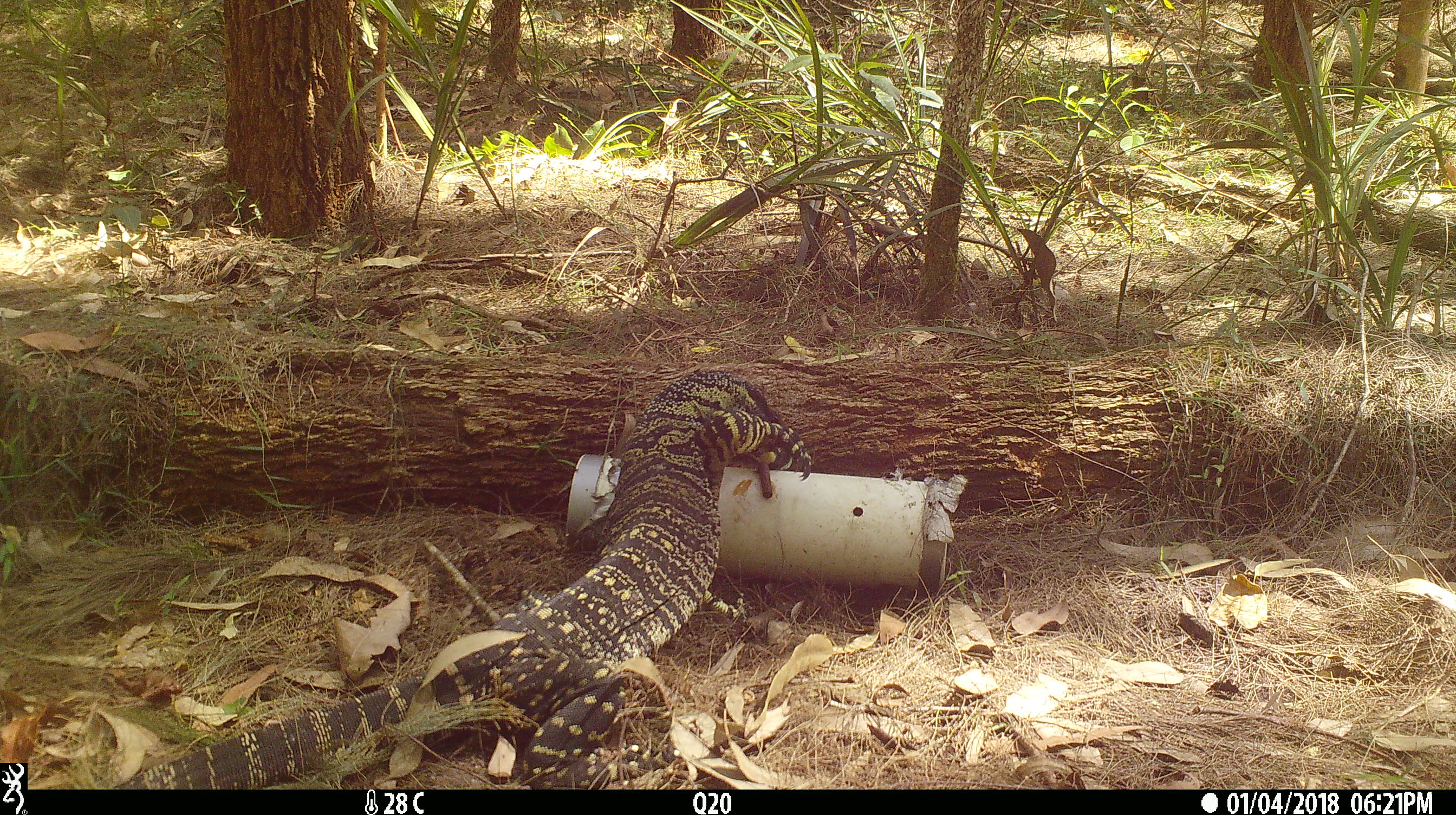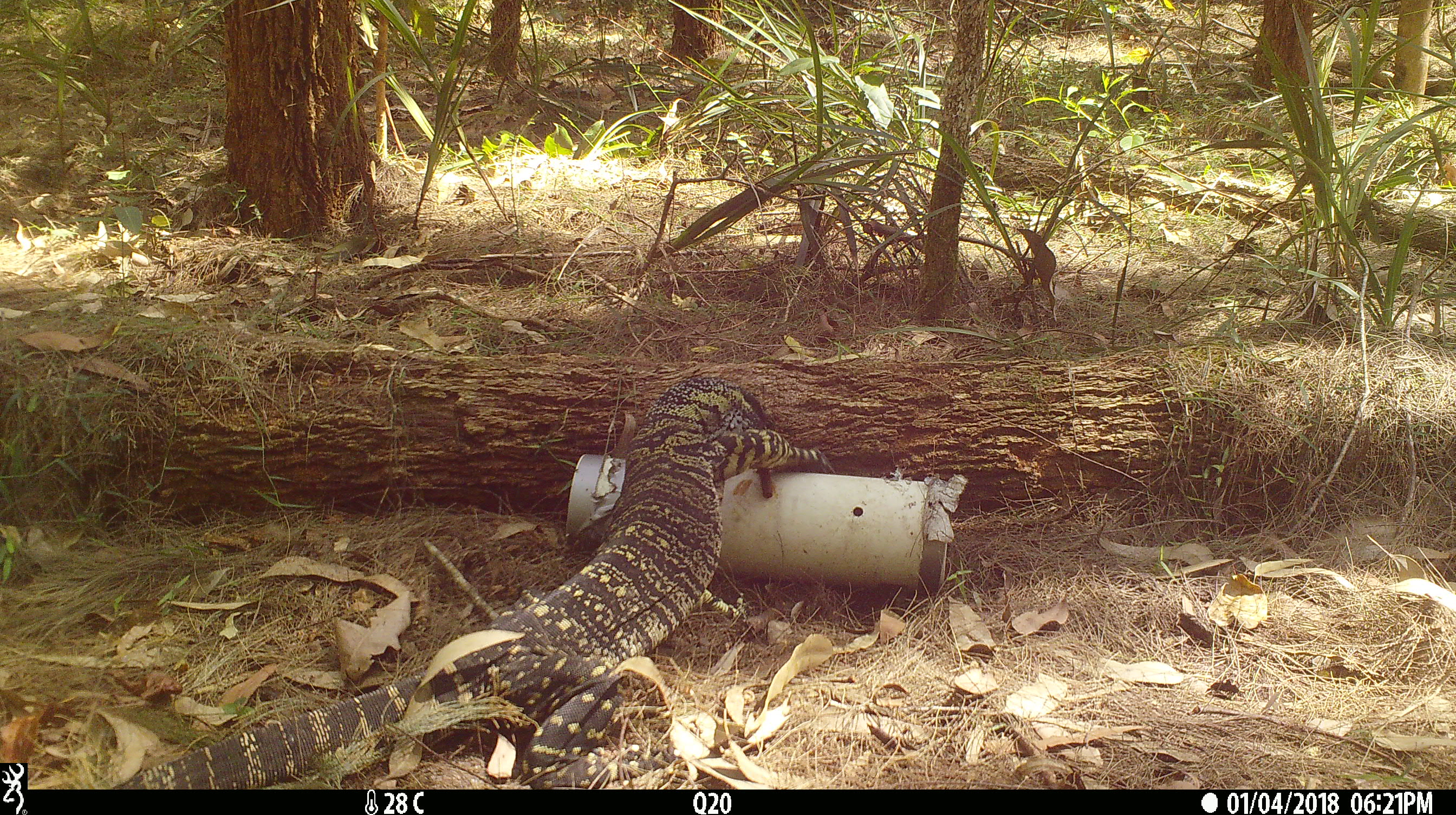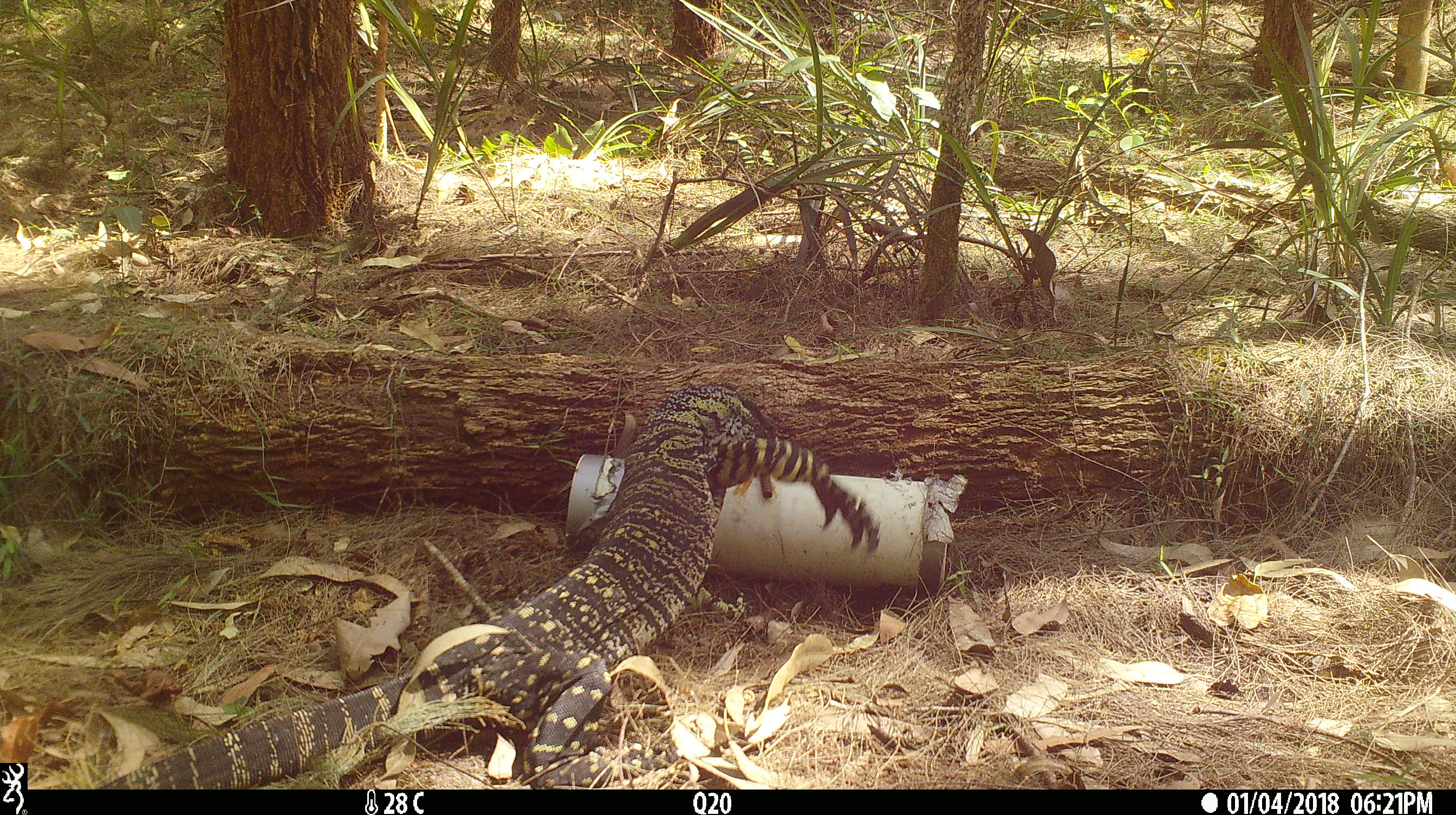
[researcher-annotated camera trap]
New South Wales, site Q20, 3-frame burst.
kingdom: Animalia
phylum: Chordata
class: Reptilia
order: Squamata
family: Varanidae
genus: Varanus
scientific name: Varanus varius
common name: lace monitor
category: goanna